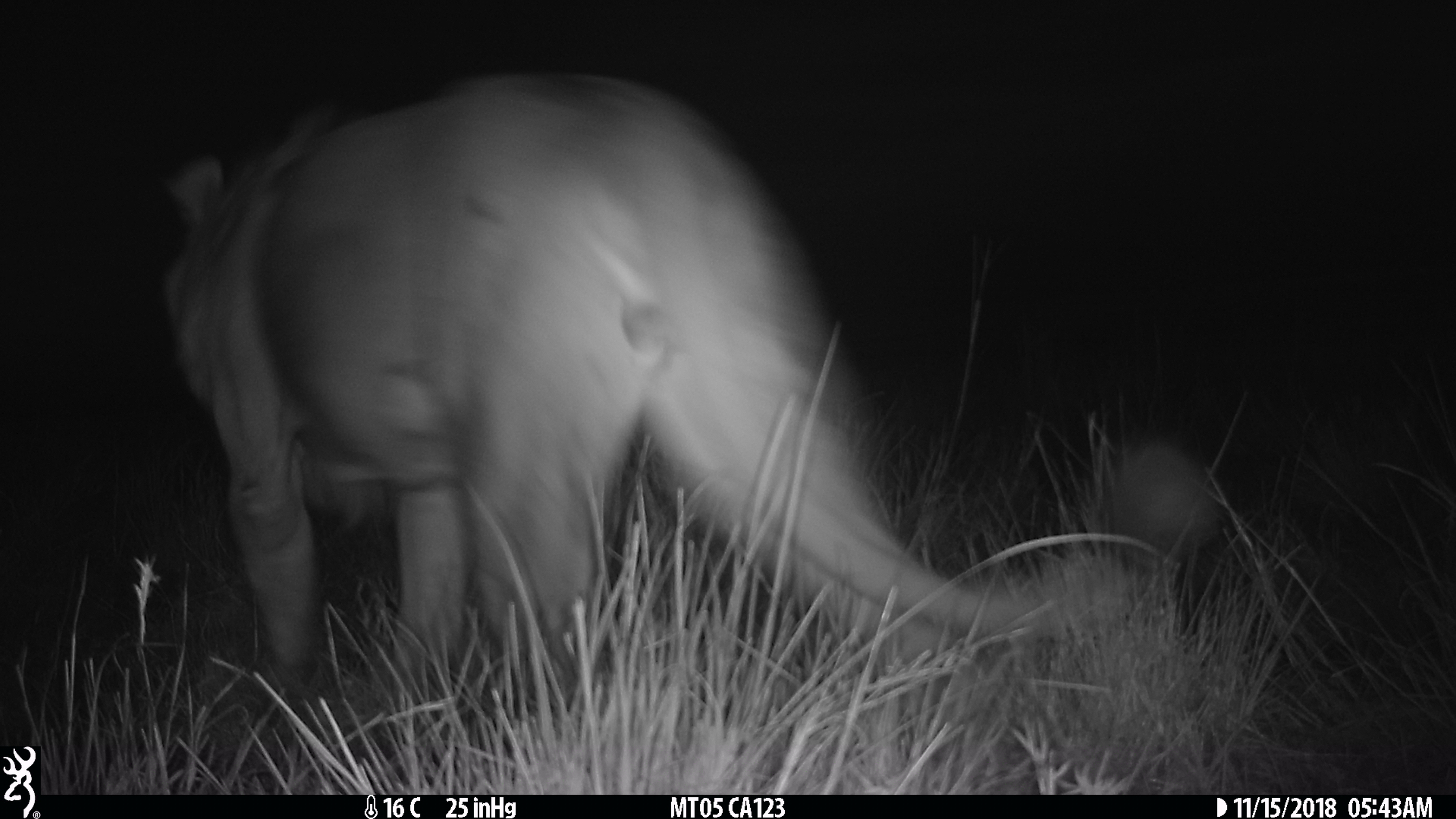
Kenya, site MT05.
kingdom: Animalia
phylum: Chordata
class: Mammalia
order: Carnivora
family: Felidae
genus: Panthera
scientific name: Panthera leo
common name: lion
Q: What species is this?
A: Lion (Panthera leo).